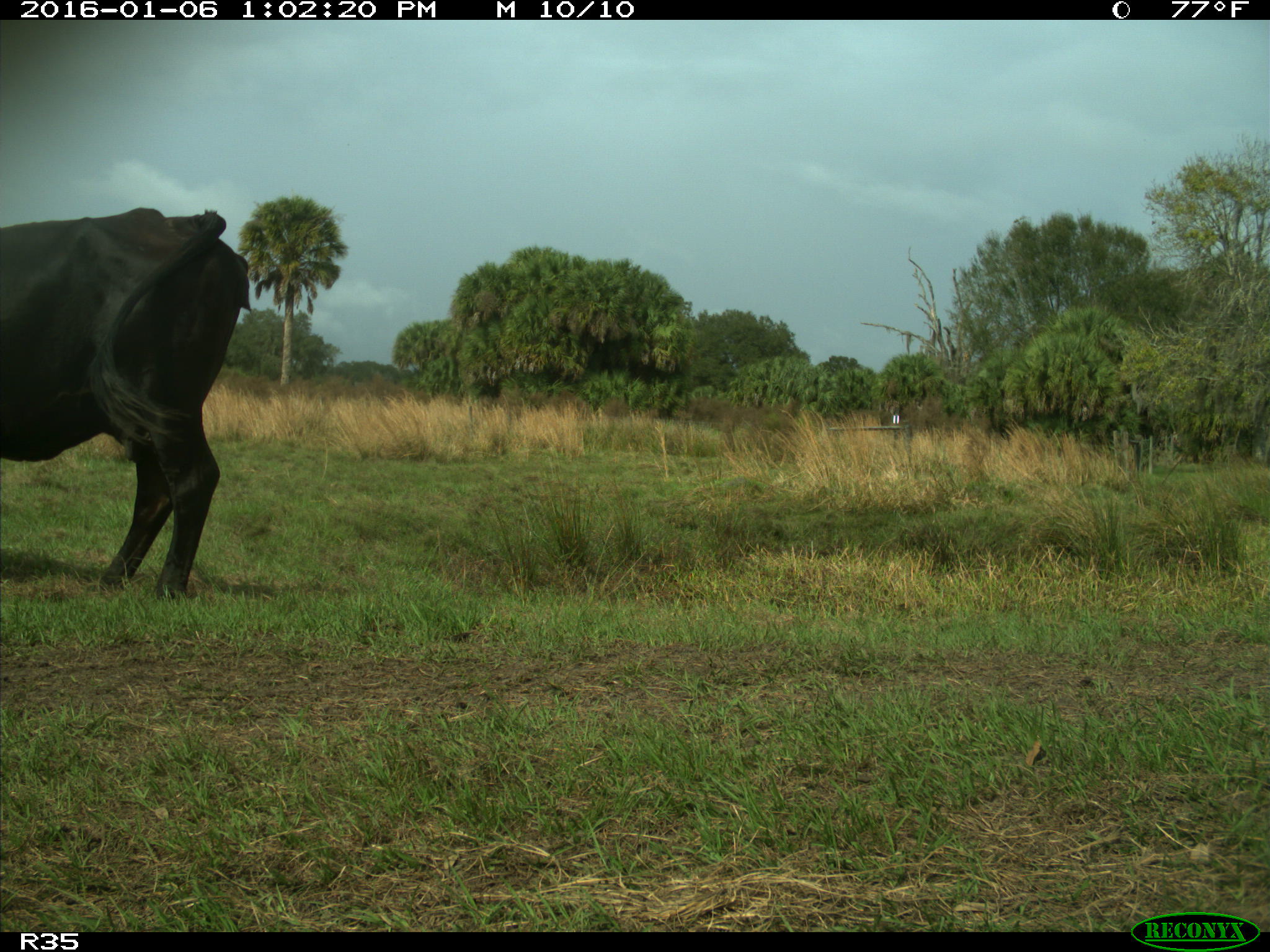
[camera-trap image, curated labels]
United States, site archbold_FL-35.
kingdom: Animalia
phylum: Chordata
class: Mammalia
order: Artiodactyla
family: Bovidae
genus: Bos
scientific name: Bos taurus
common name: domestic cow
Bos taurus (domestic cow).